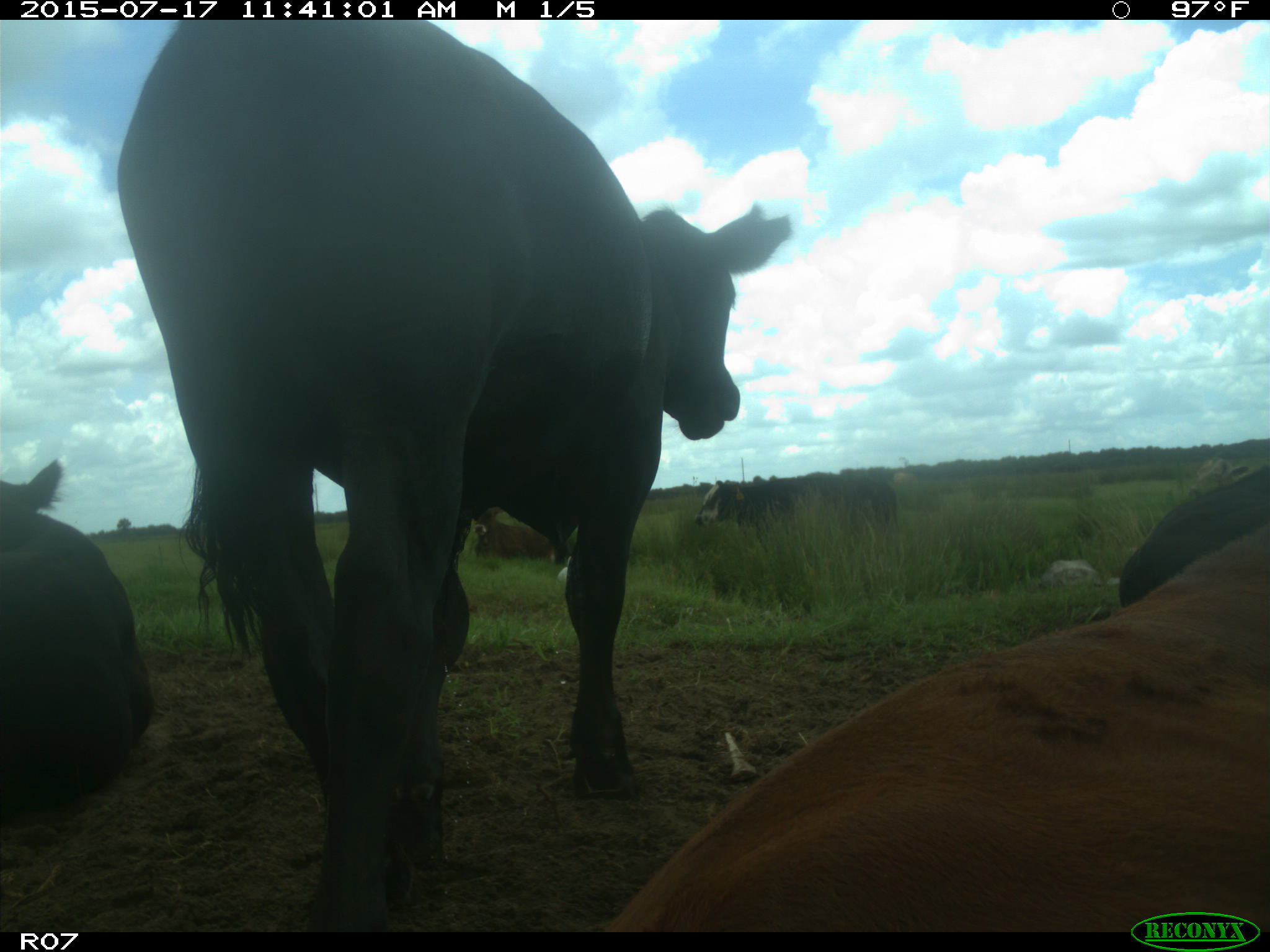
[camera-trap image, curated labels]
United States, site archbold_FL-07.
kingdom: Animalia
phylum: Chordata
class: Mammalia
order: Artiodactyla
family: Bovidae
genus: Bos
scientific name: Bos taurus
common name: domestic cow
Bos taurus (domestic cow).